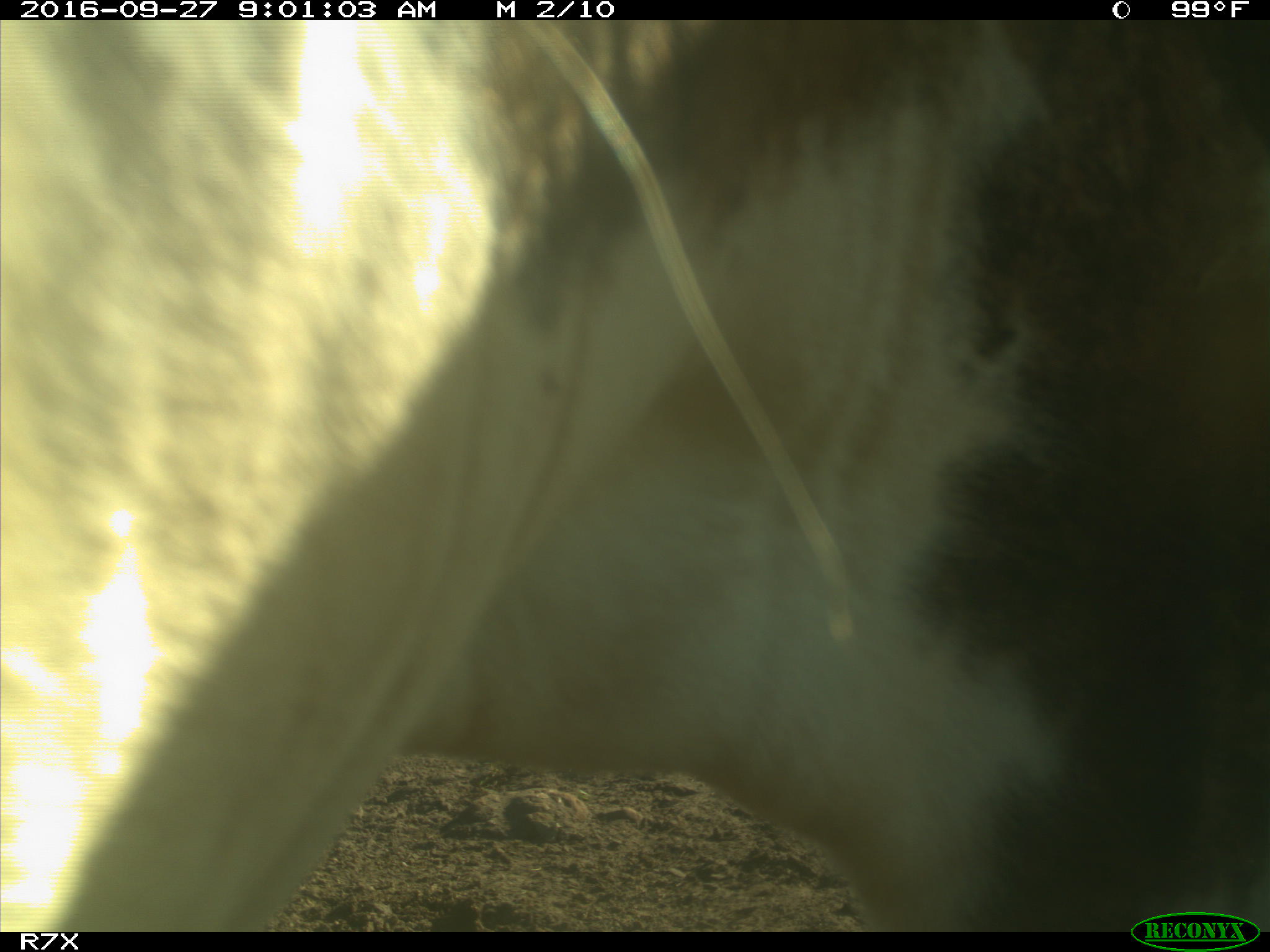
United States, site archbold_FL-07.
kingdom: Animalia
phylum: Chordata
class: Mammalia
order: Artiodactyla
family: Bovidae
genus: Bos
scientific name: Bos taurus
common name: domestic cow